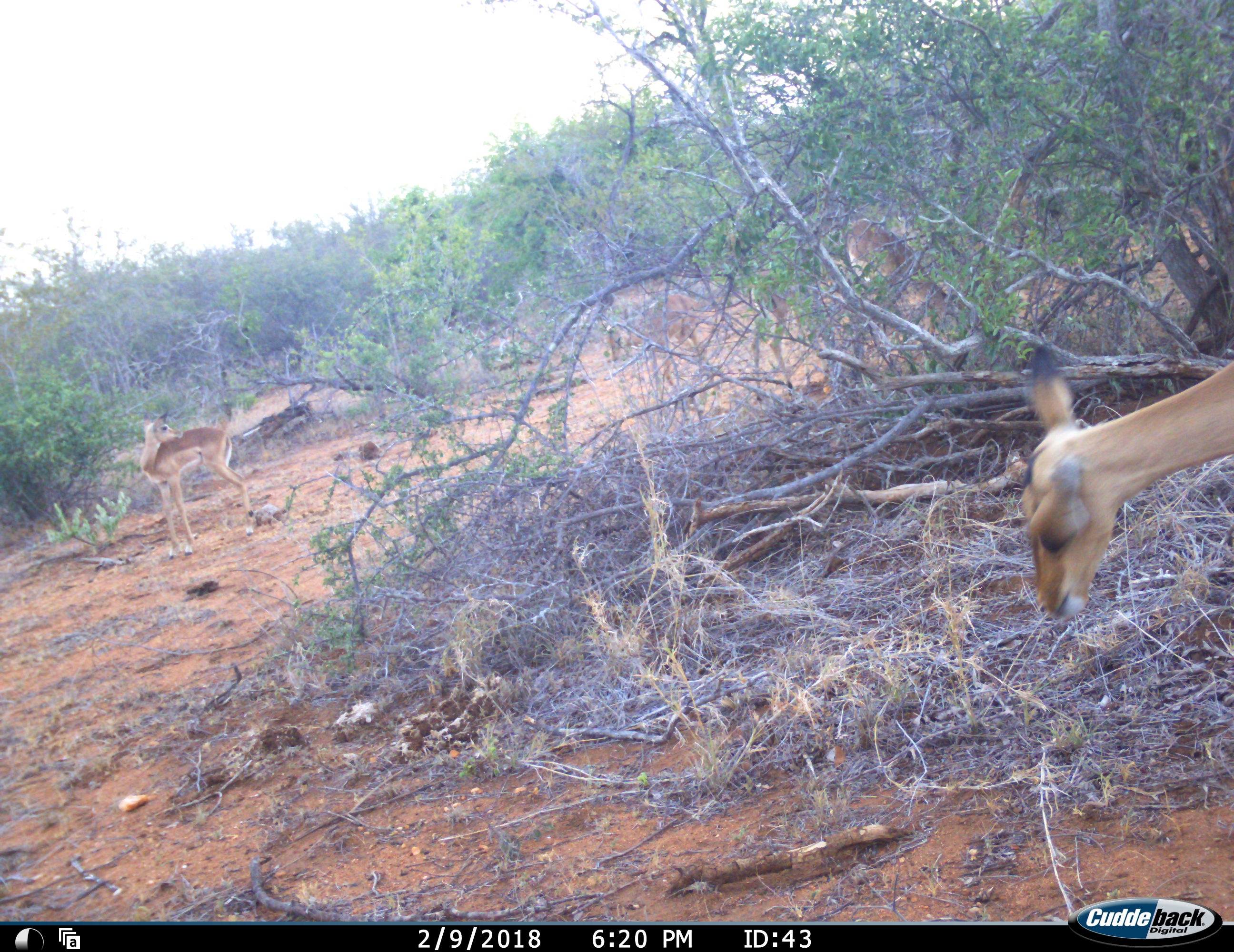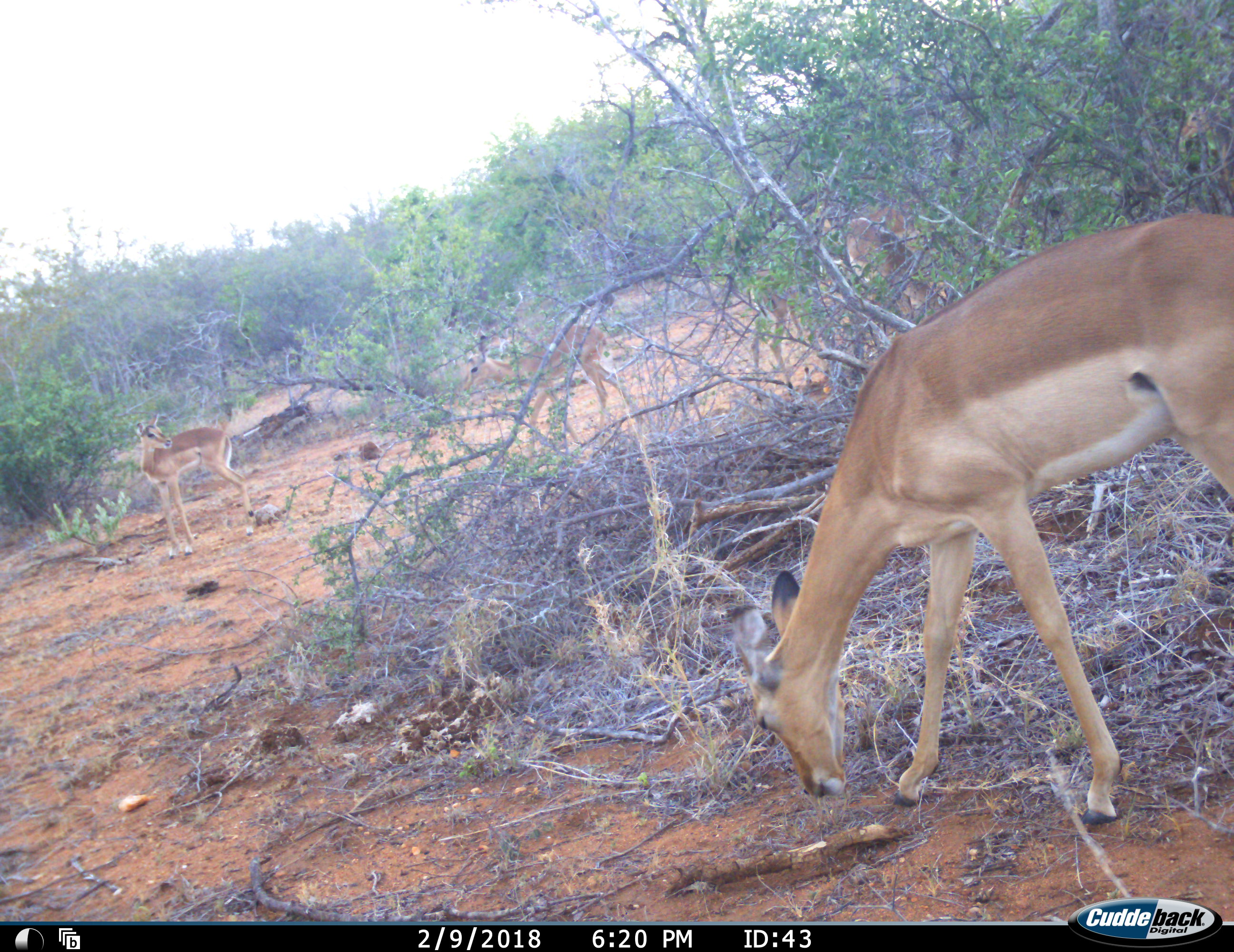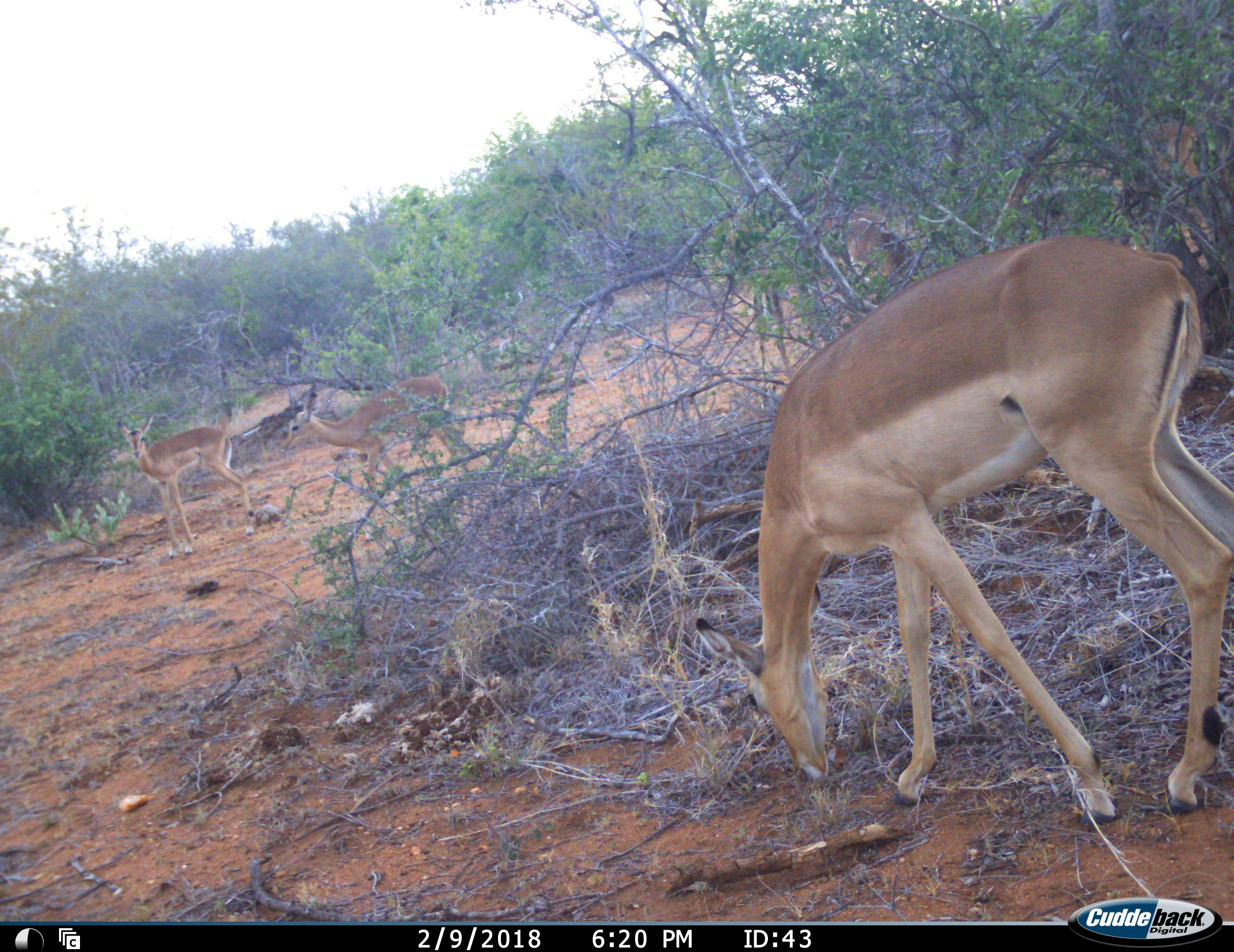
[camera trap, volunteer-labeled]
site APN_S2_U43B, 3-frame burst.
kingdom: Animalia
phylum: Chordata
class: Mammalia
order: Artiodactyla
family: Bovidae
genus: Aepyceros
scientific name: Aepyceros melampus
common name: impala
Impala (Aepyceros melampus), count 4. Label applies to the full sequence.